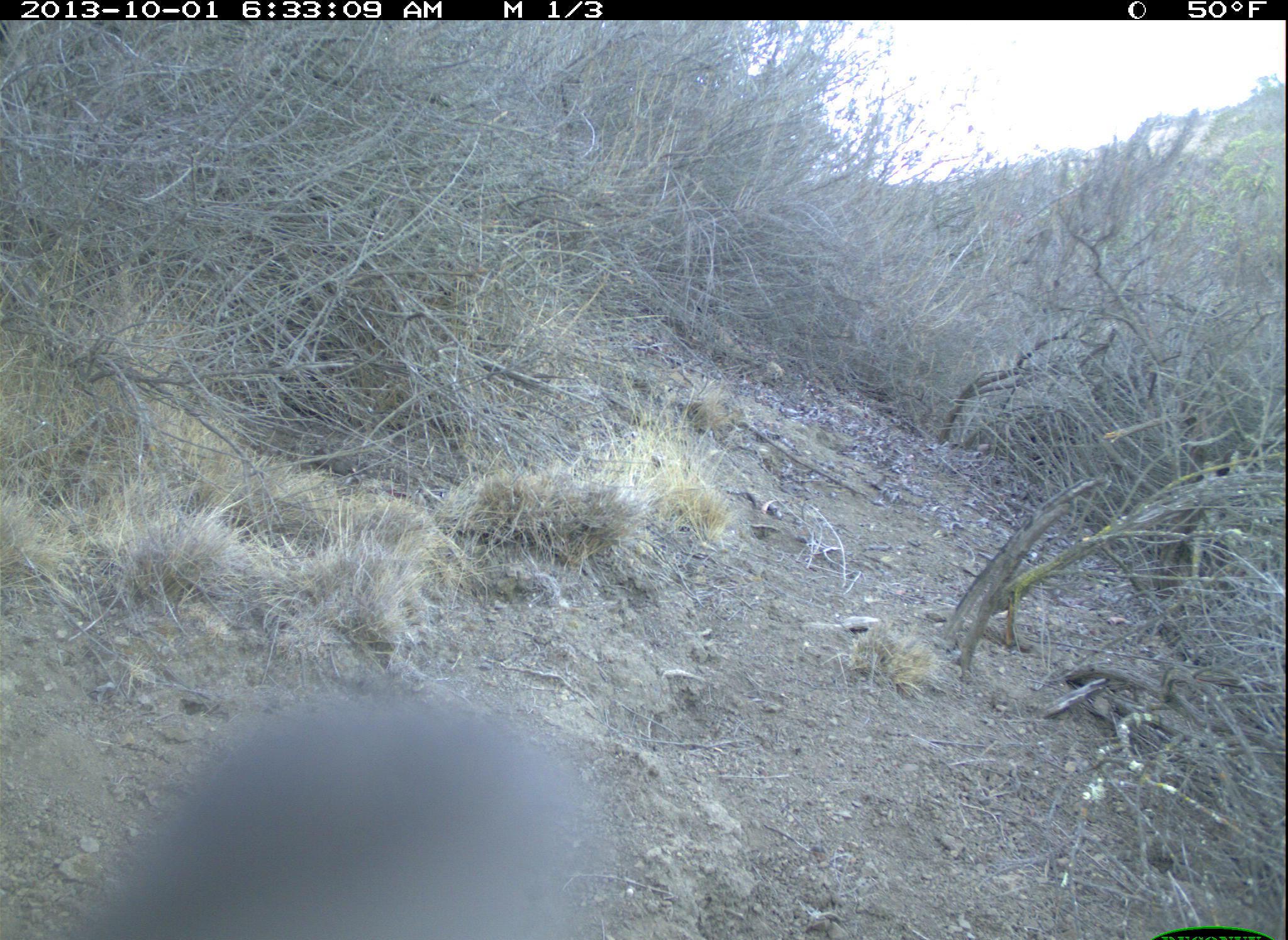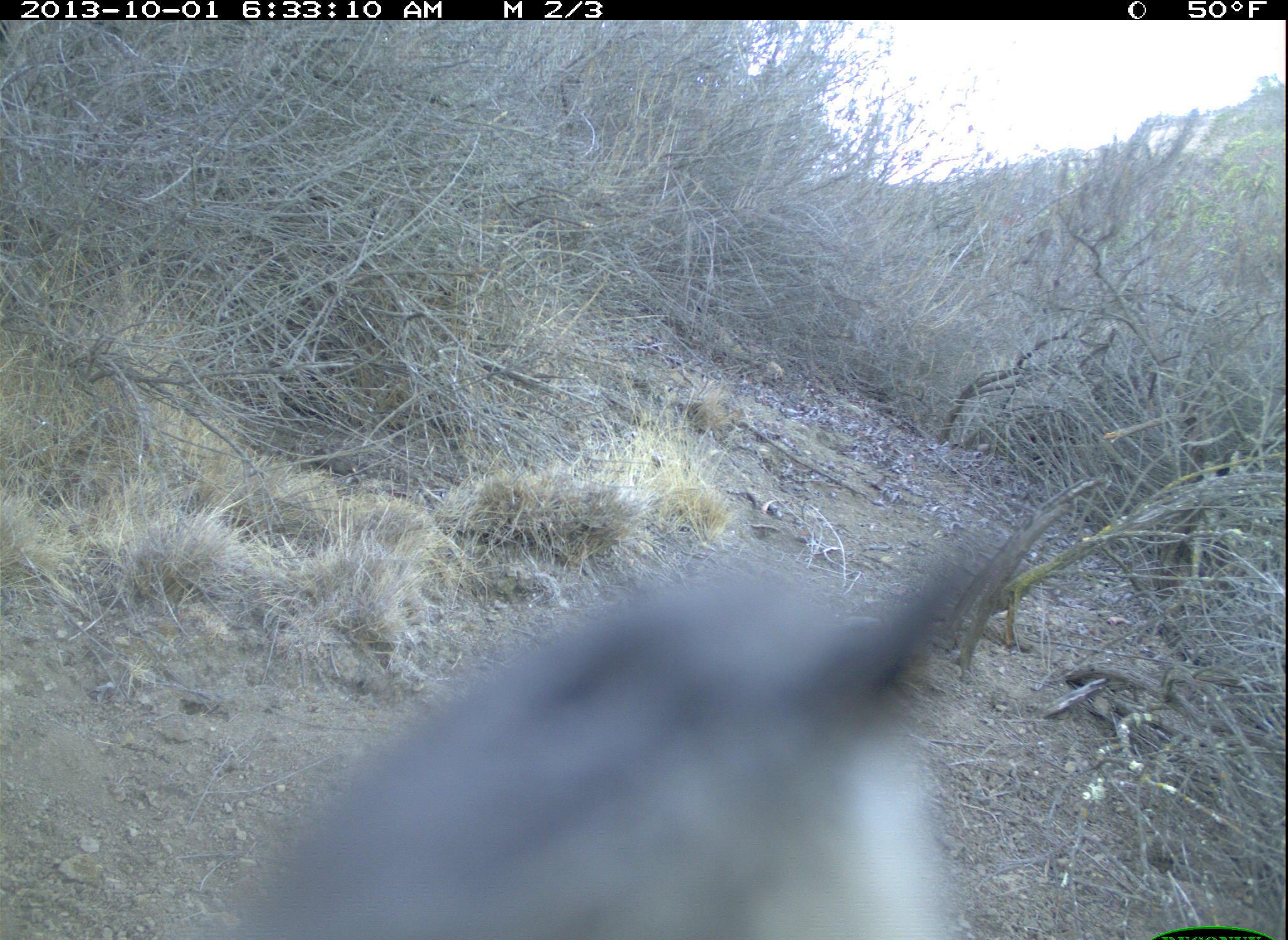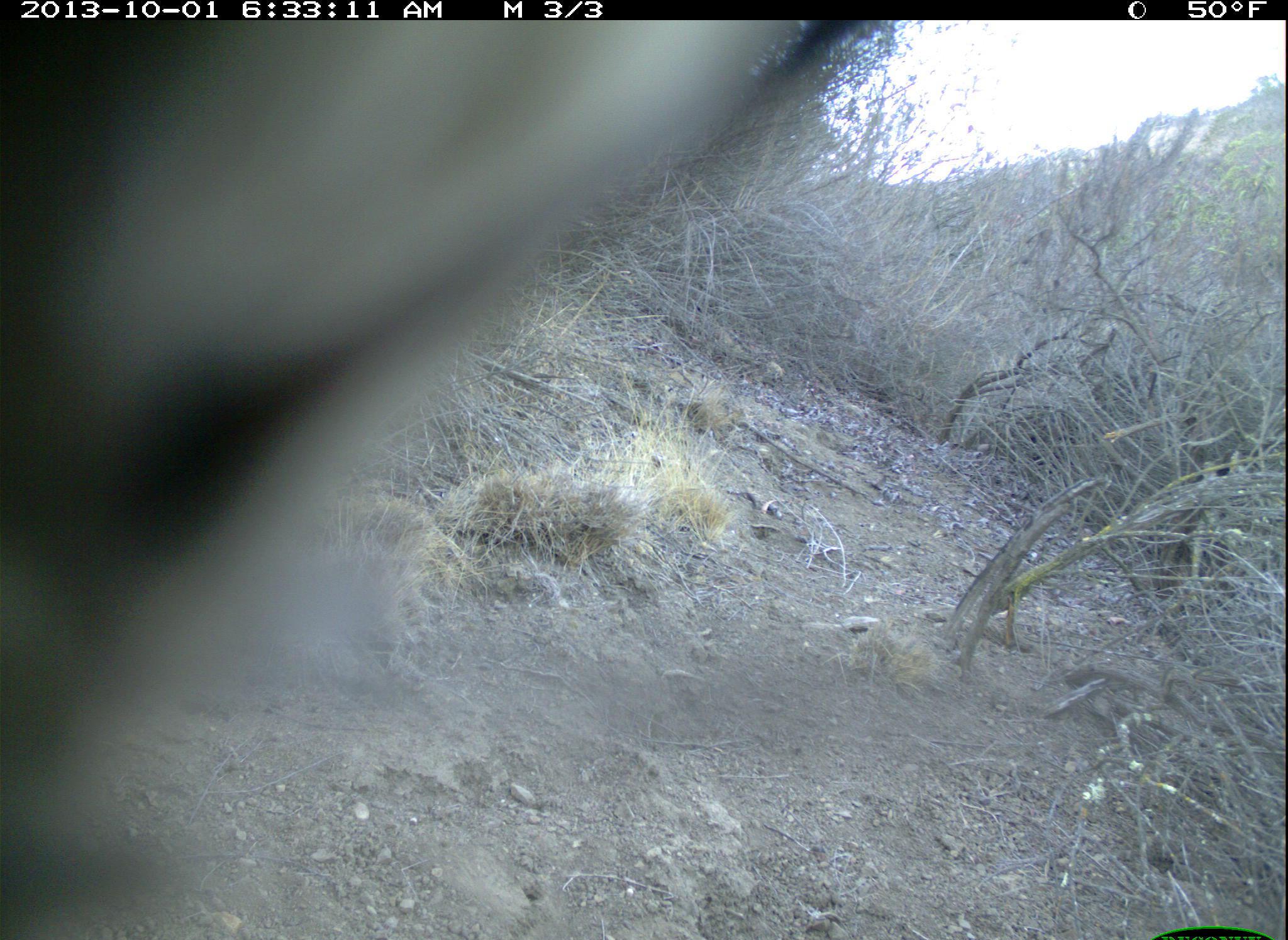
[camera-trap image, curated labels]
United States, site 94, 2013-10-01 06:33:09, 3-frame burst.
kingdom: Animalia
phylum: Chordata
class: Aves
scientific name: Aves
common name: bird